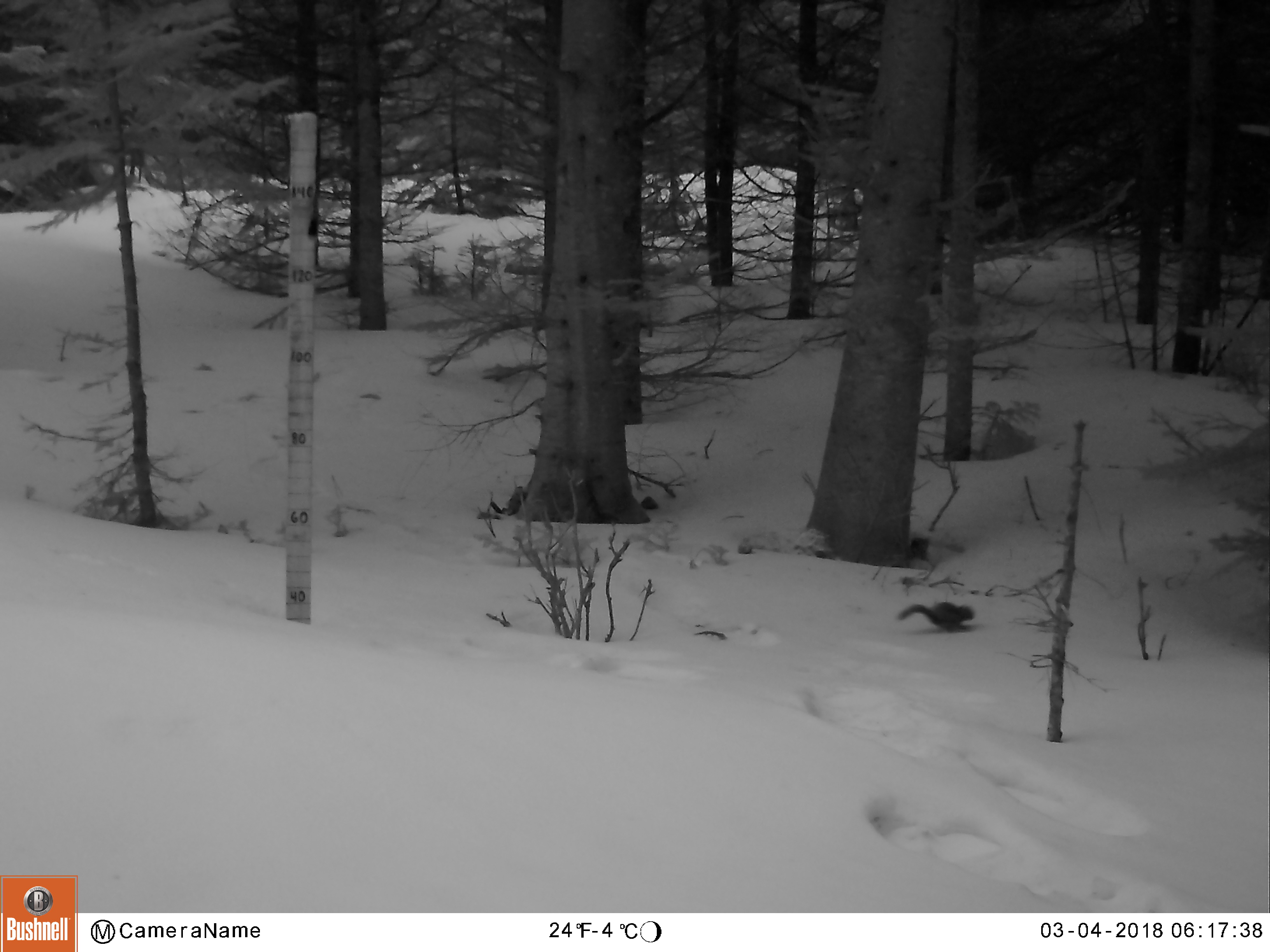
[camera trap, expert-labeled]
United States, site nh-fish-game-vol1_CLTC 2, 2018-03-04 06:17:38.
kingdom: Animalia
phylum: Chordata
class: Mammalia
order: Rodentia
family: Sciuridae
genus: Tamiasciurus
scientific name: Tamiasciurus hudsonicus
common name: red squirrel